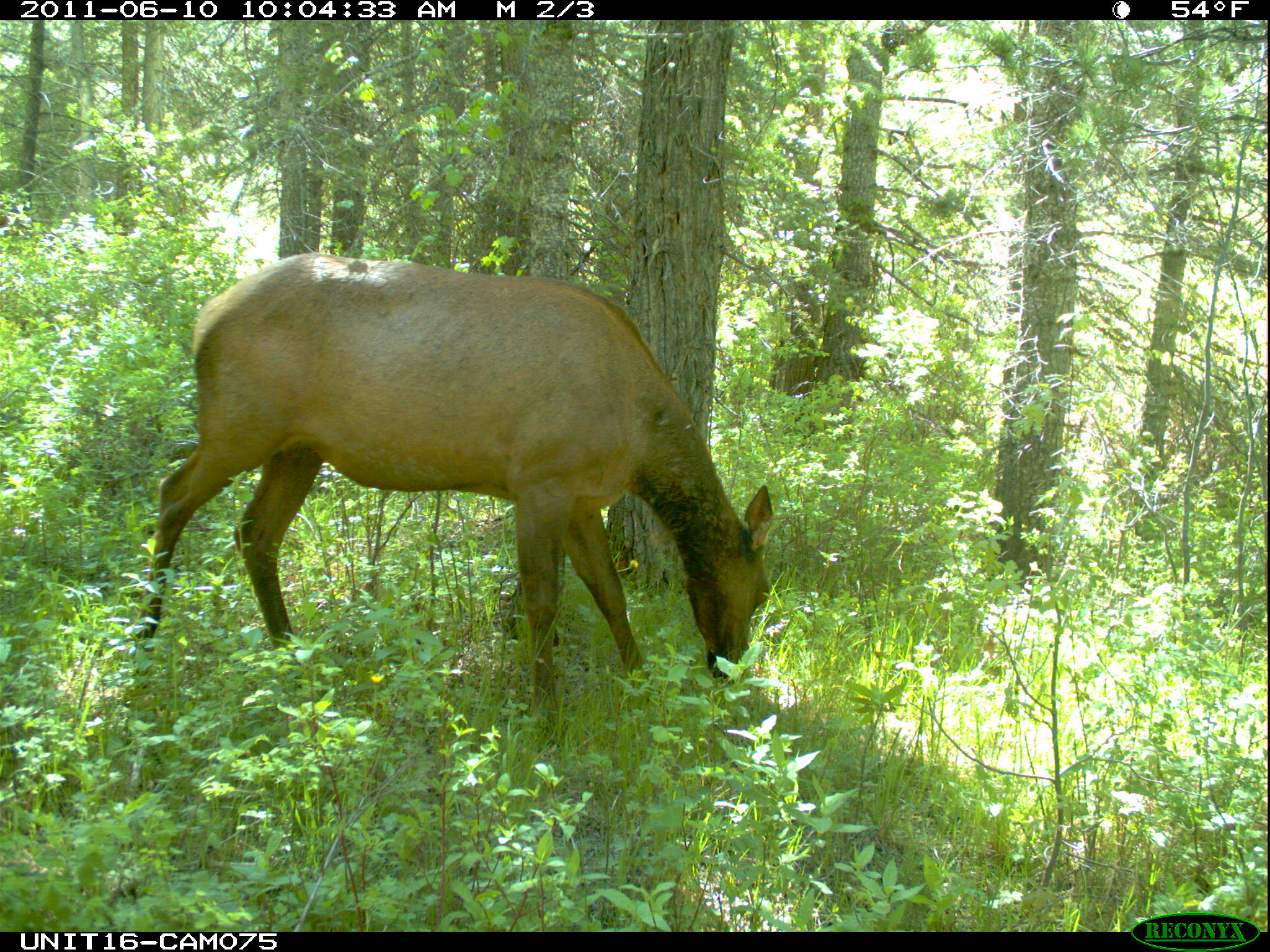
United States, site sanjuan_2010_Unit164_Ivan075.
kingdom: Animalia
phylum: Chordata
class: Mammalia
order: Artiodactyla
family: Cervidae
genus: Cervus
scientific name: Cervus elaphus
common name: red deer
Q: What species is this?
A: Cervus elaphus (red deer).